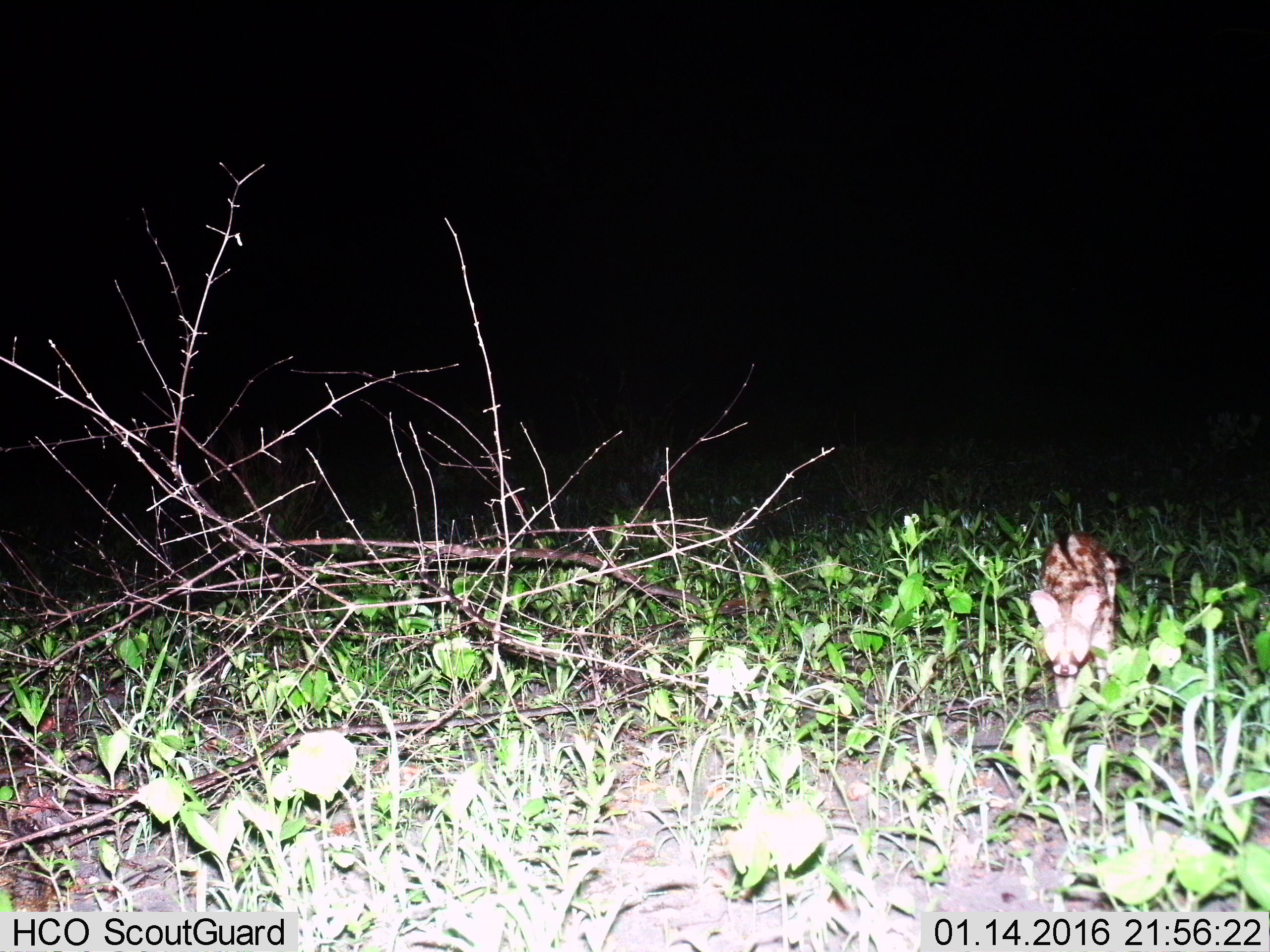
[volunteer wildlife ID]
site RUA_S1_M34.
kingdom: Animalia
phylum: Chordata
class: Mammalia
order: Carnivora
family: Viverridae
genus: Genetta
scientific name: Genetta genetta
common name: small-spotted genet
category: genetcommonsmallspotted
Genetcommonsmallspotted (small-spotted genet) (Genetta genetta), count 1. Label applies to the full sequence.